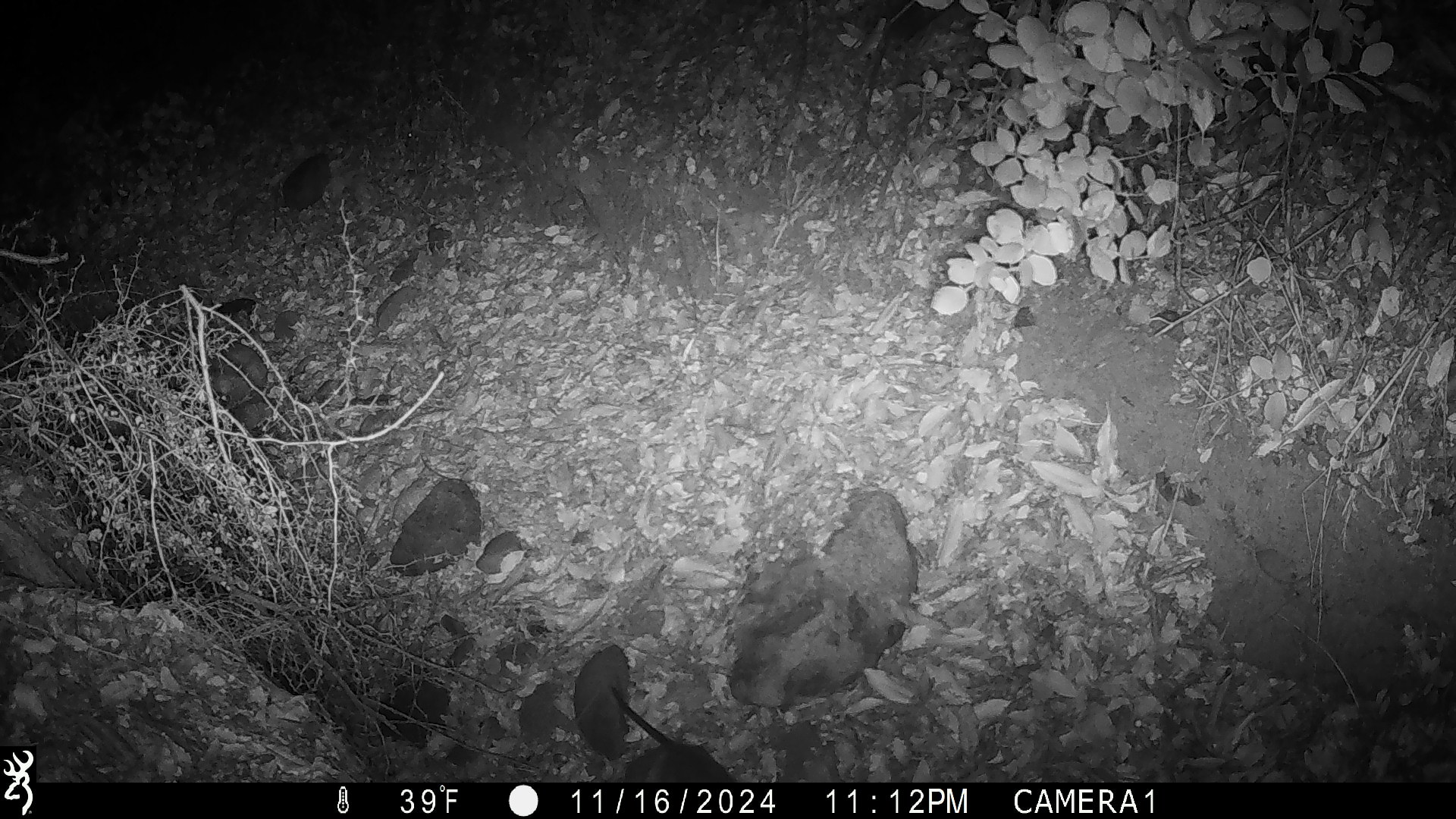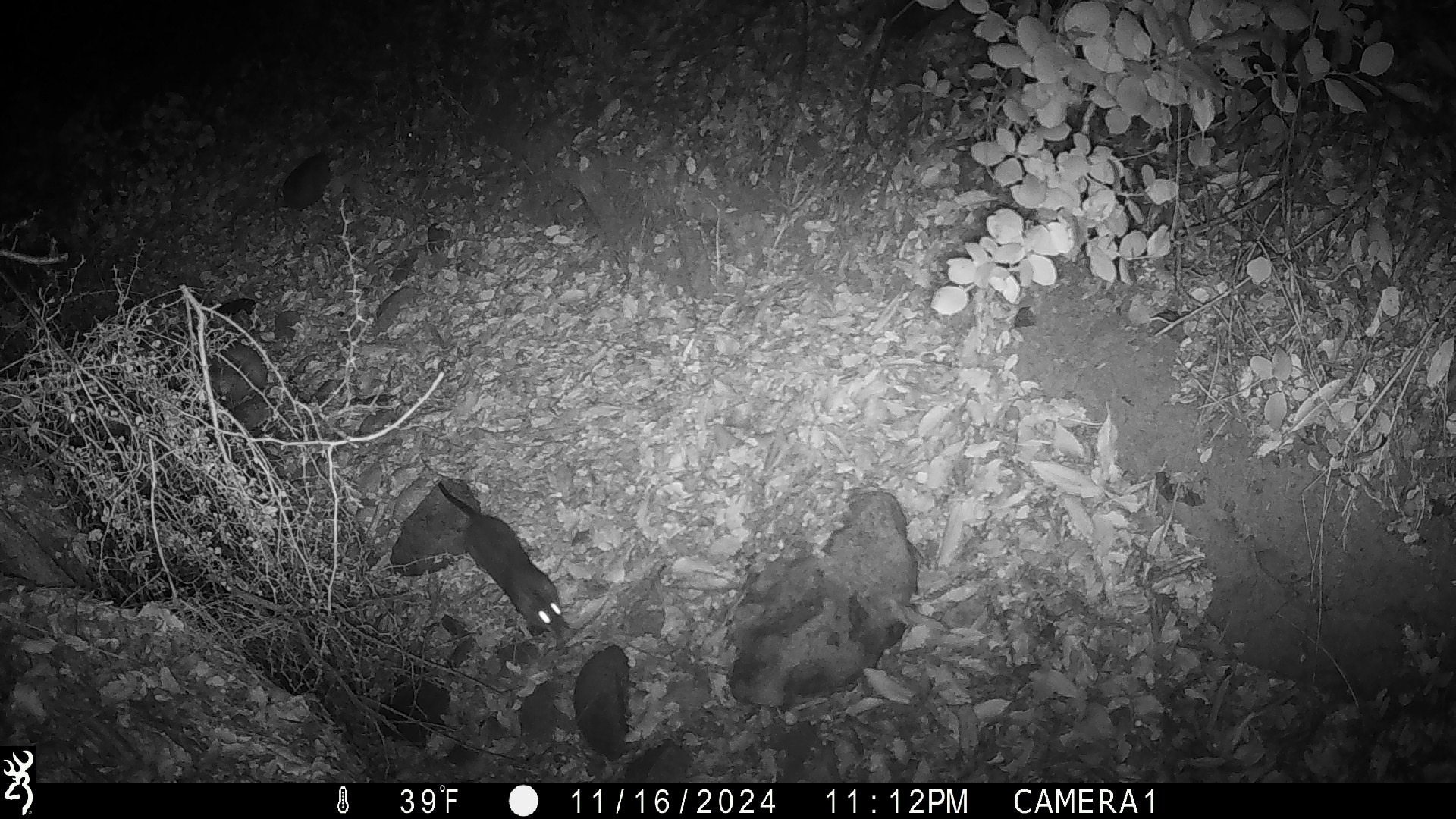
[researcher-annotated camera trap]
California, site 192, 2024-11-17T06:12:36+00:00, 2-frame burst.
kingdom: Animalia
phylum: Chordata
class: Aves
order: Piciformes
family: Picidae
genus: Melanerpes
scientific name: Melanerpes formicivorus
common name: acorn woodpecker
Acorn woodpecker (Melanerpes formicivorus).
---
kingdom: Animalia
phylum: Chordata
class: Mammalia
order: Rodentia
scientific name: Rodentia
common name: mouse or rat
Mouse or rat (Rodentia).